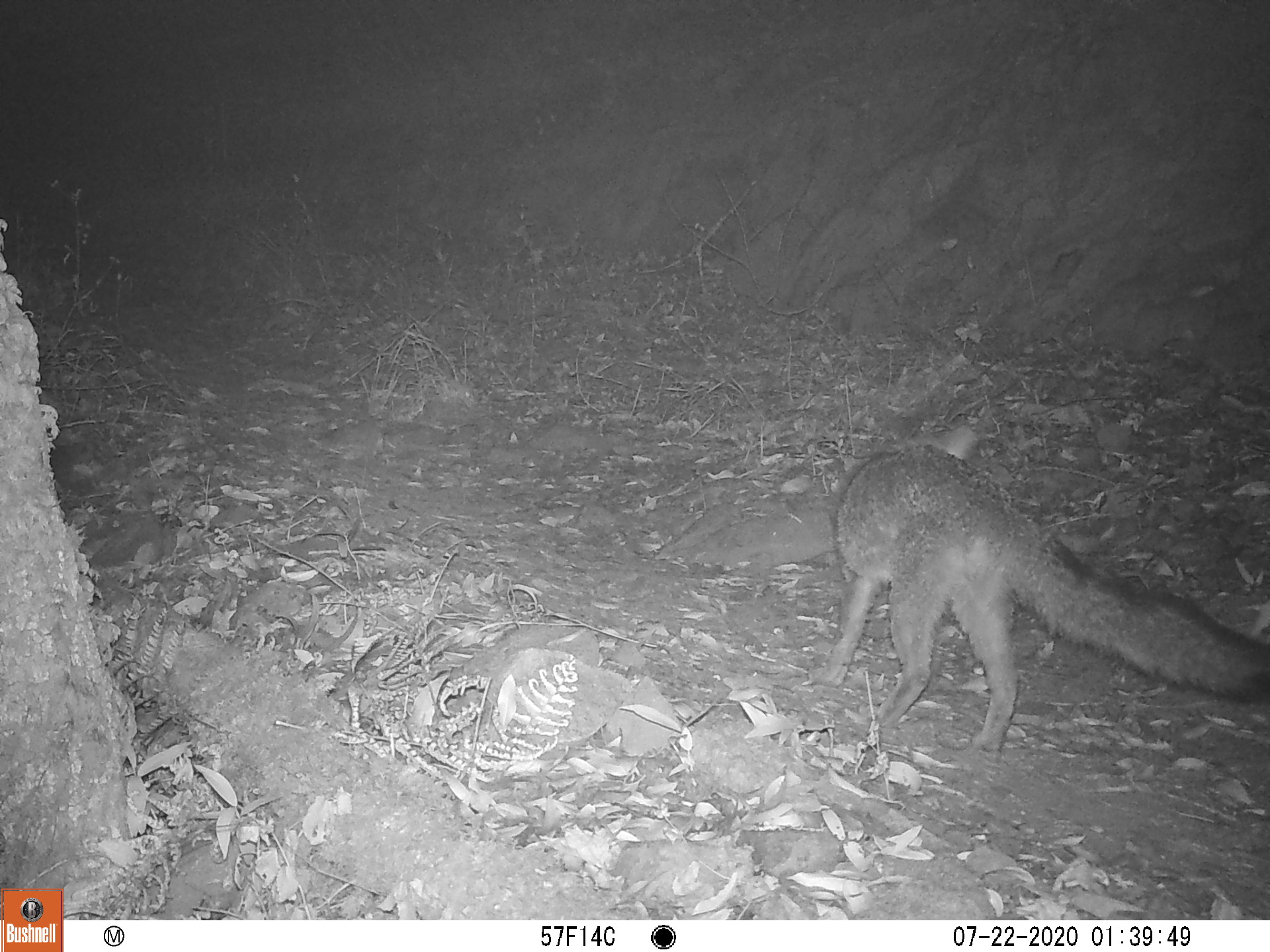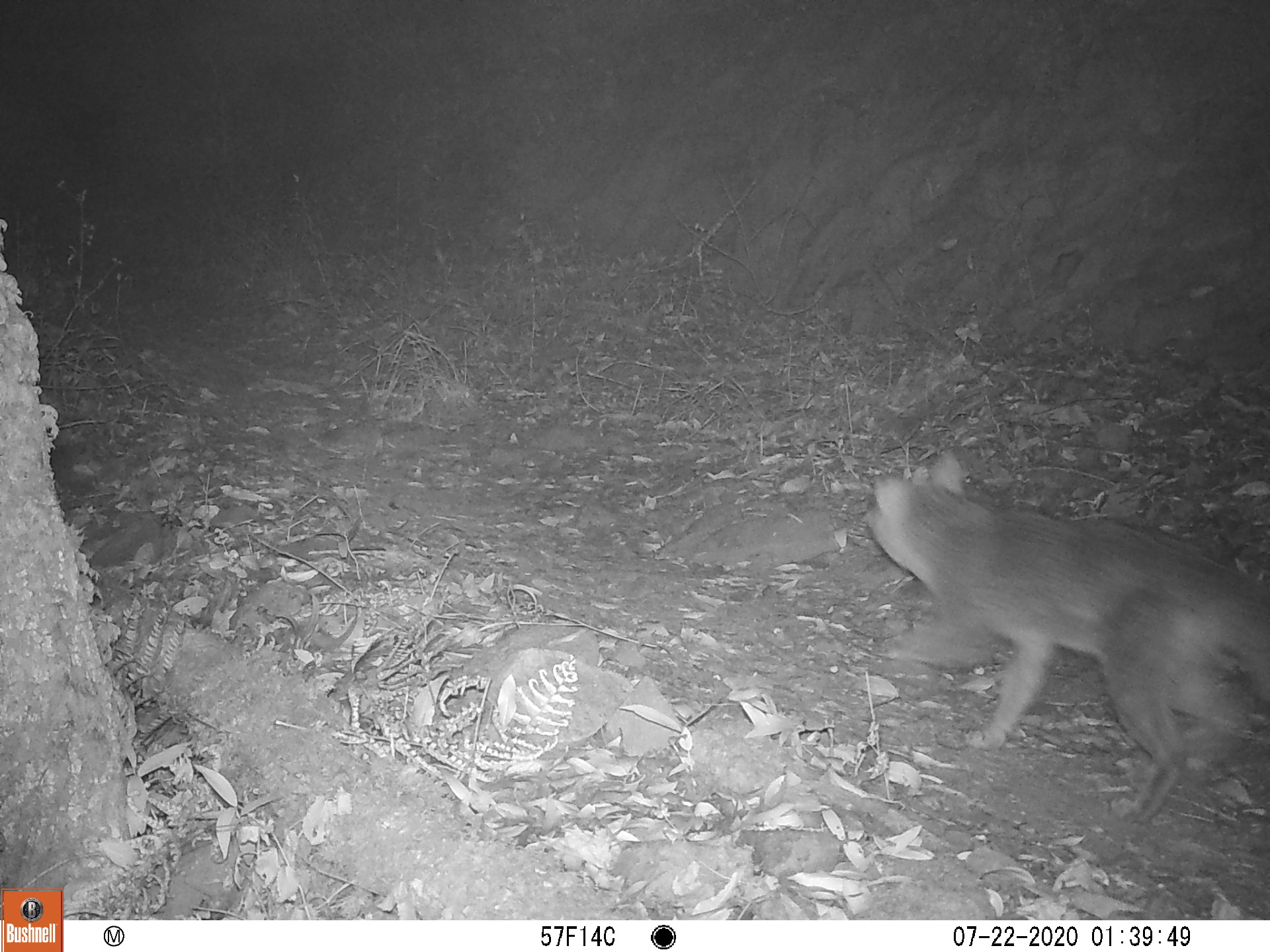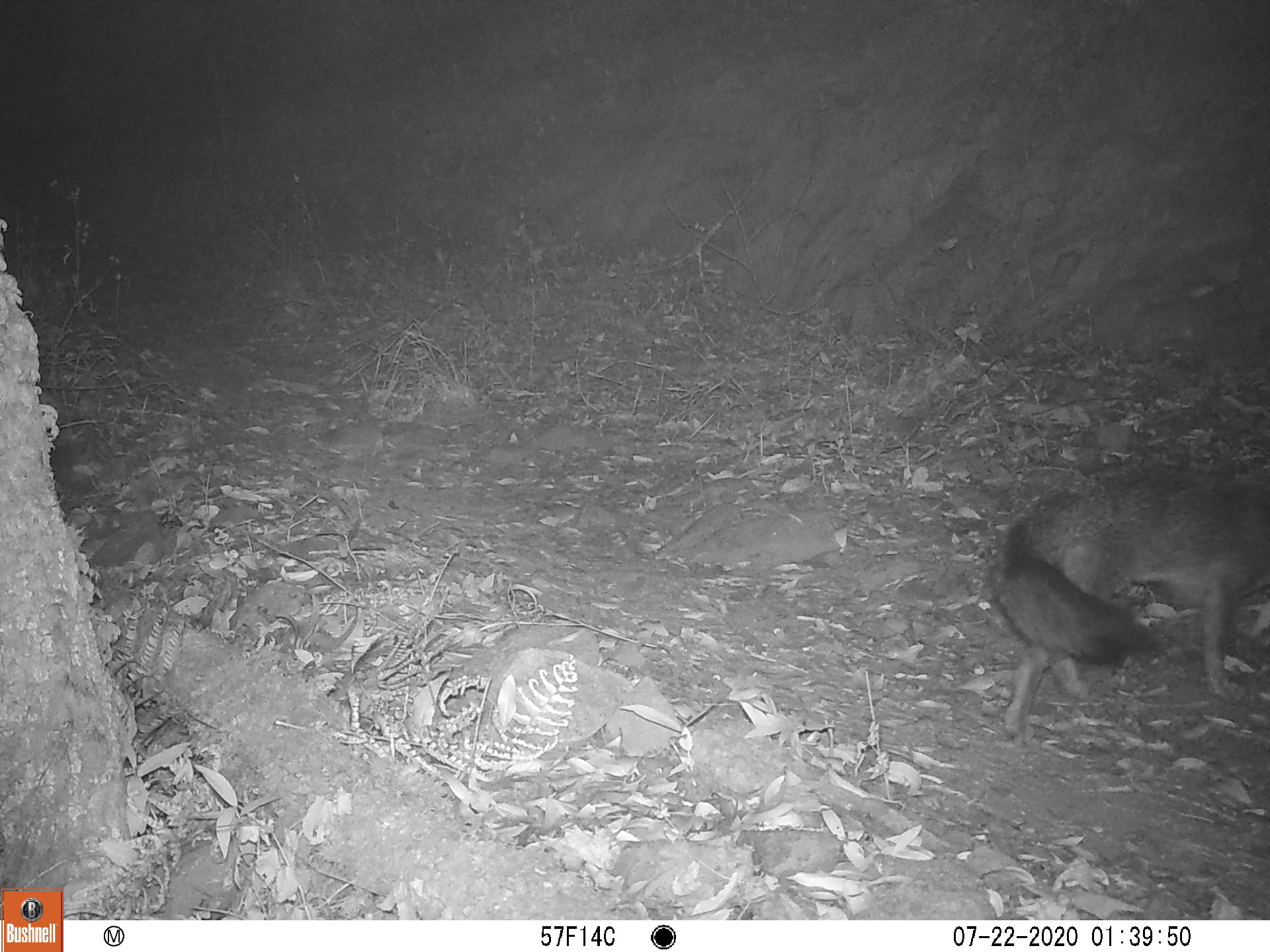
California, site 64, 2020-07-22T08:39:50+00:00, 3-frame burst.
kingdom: Animalia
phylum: Chordata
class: Mammalia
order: Carnivora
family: Canidae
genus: Urocyon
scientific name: Urocyon cinereoargenteus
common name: gray fox